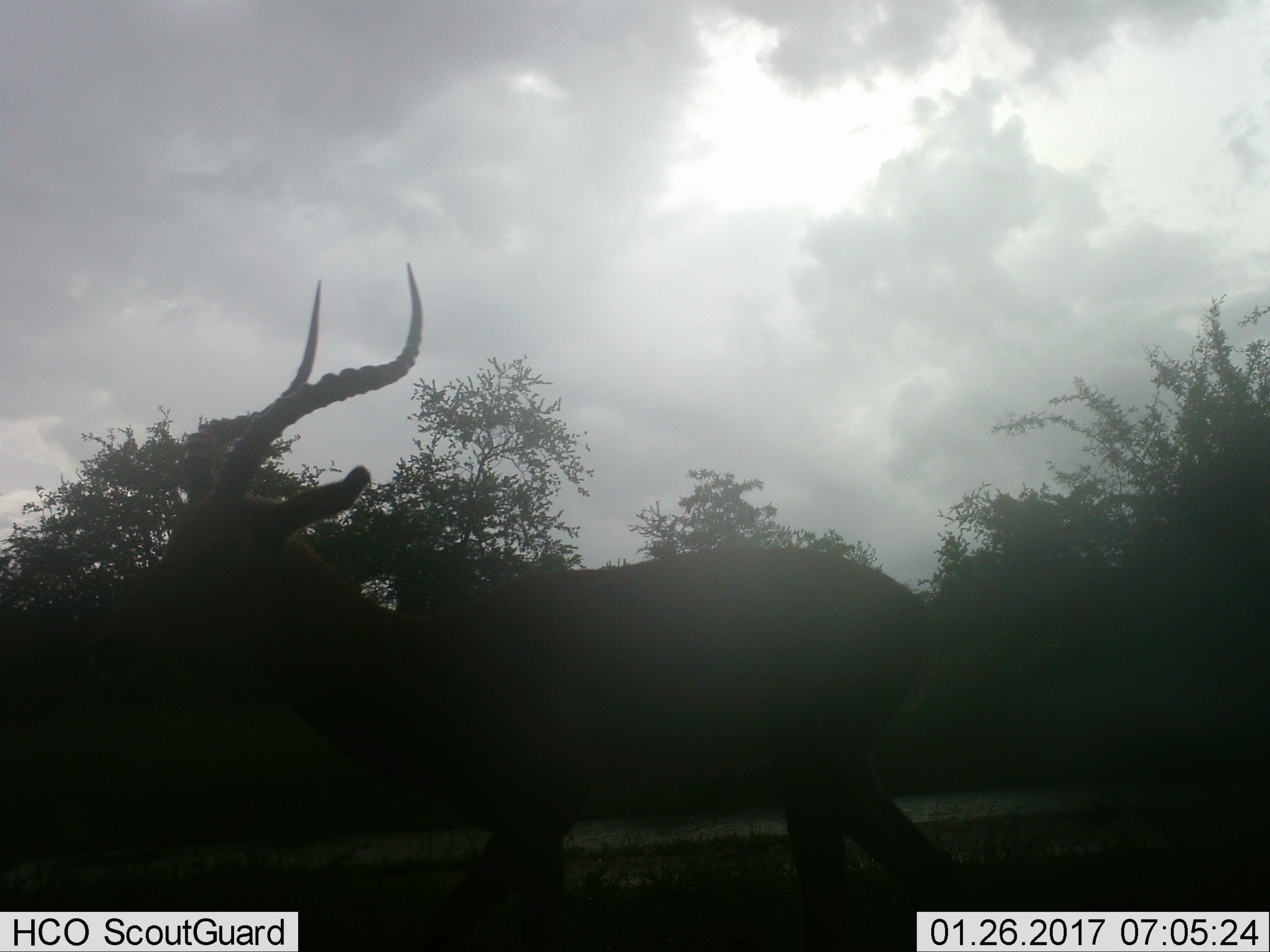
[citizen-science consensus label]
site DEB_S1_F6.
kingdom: Animalia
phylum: Chordata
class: Mammalia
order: Artiodactyla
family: Bovidae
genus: Aepyceros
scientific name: Aepyceros melampus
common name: impala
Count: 1.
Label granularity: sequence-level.